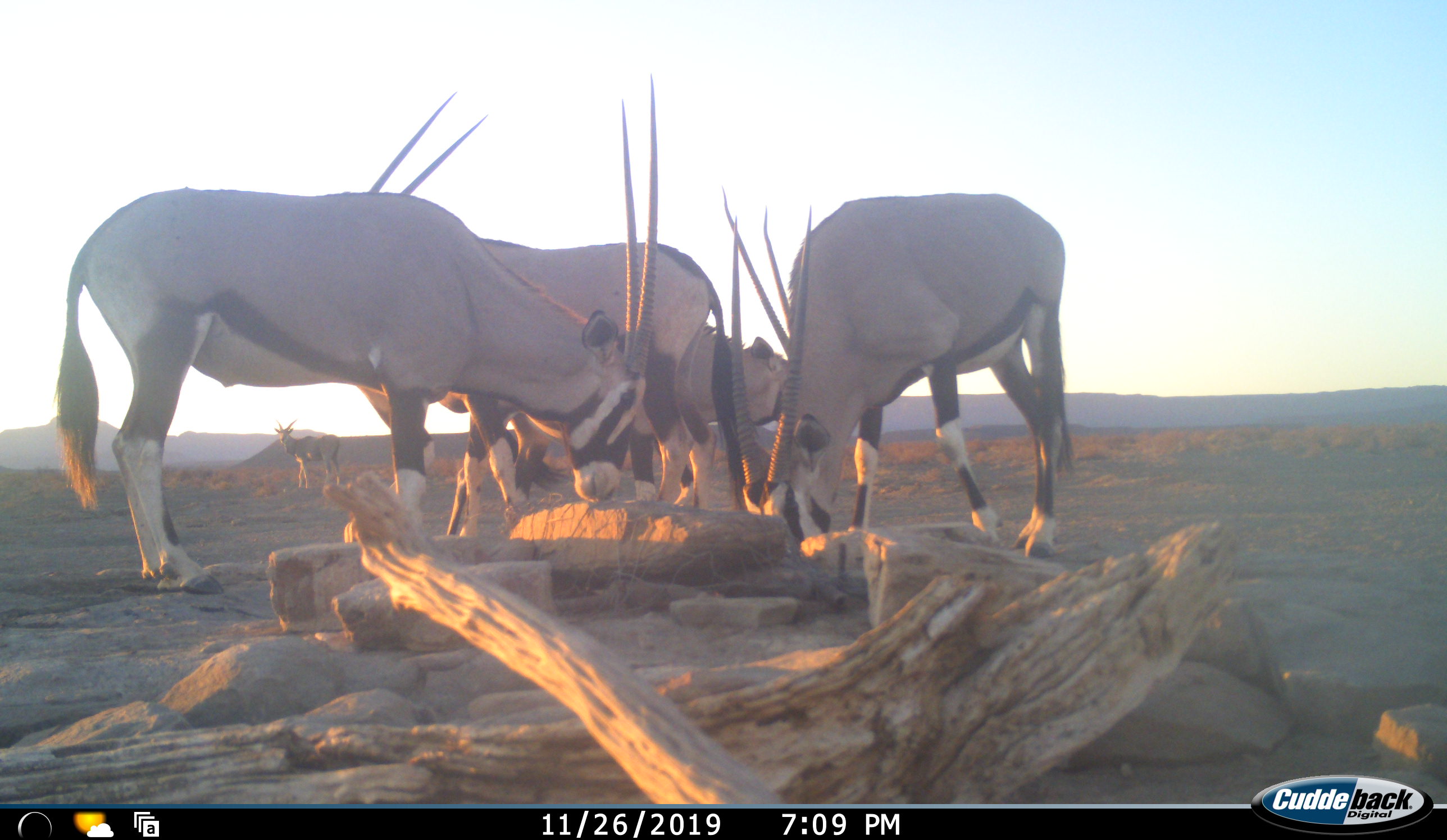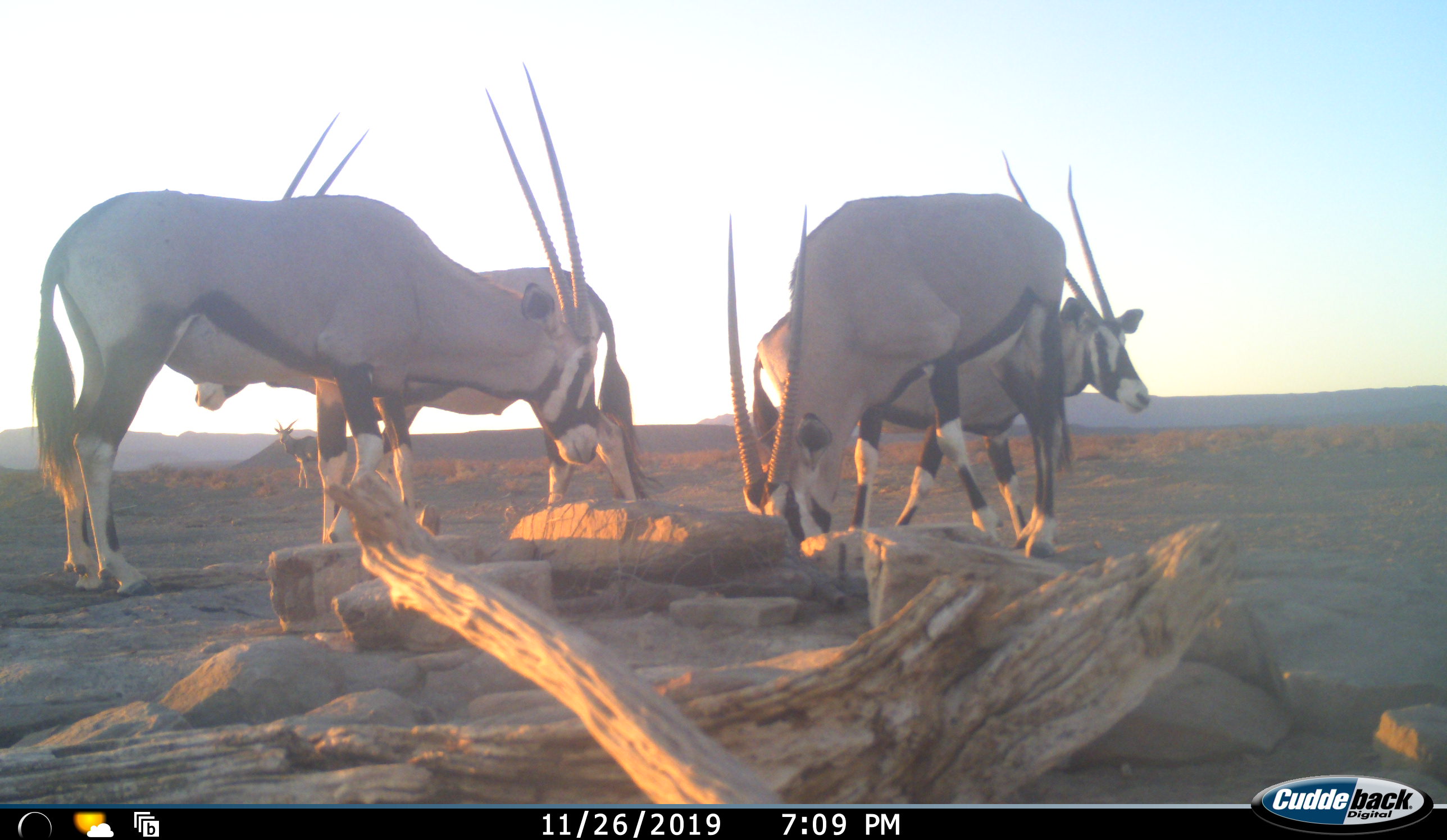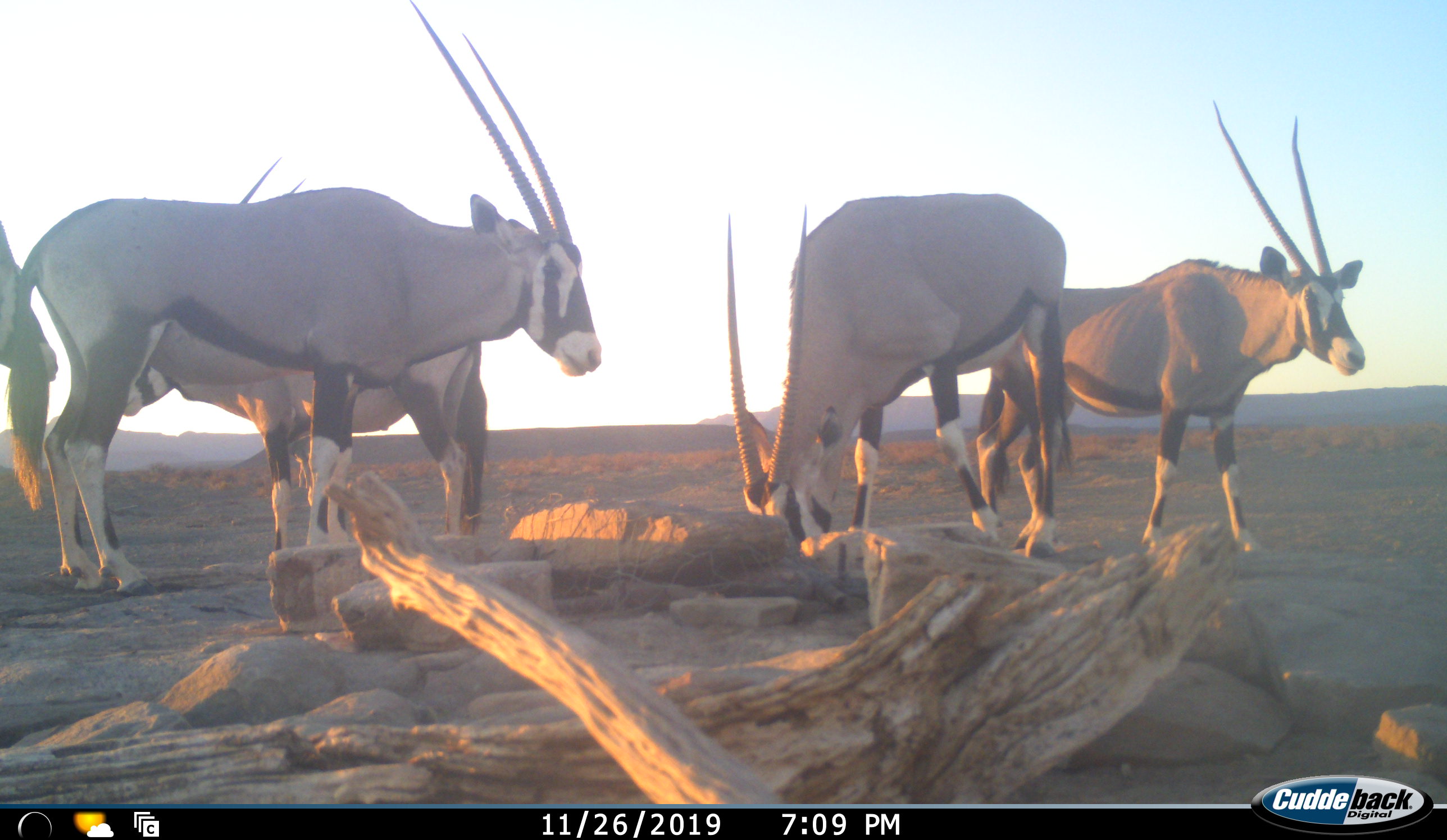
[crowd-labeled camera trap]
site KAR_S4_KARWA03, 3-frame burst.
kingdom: Animalia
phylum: Chordata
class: Mammalia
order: Artiodactyla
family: Bovidae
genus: Tragelaphus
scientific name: Tragelaphus oryx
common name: eland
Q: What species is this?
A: Eland (Tragelaphus oryx).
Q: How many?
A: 1.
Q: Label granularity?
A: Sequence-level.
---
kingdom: Animalia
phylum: Chordata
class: Mammalia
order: Artiodactyla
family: Bovidae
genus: Oryx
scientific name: Oryx gazella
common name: gemsbok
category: oryx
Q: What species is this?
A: Oryx (gemsbok) (Oryx gazella).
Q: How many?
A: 5.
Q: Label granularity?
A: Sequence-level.